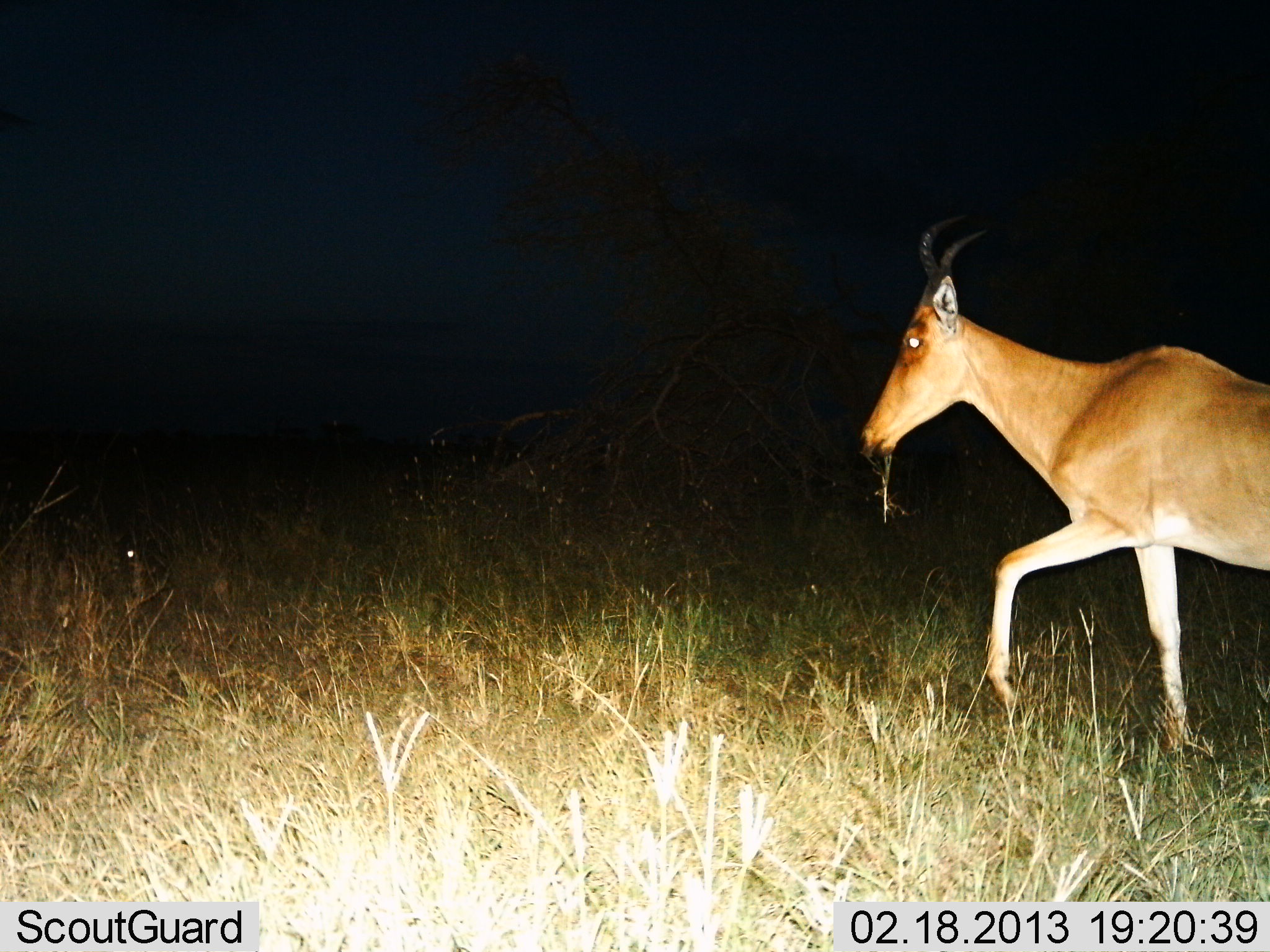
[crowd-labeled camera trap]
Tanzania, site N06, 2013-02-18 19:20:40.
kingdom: Animalia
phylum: Chordata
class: Mammalia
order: Artiodactyla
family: Bovidae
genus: Alcelaphus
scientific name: Alcelaphus buselaphus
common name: hartebeest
Hartebeest (Alcelaphus buselaphus), count 1. Behavior (volunteer vote fractions): standing 5%, resting 0%, moving 73%, interacting 0%. Young present (vote fraction): 0%. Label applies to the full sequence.